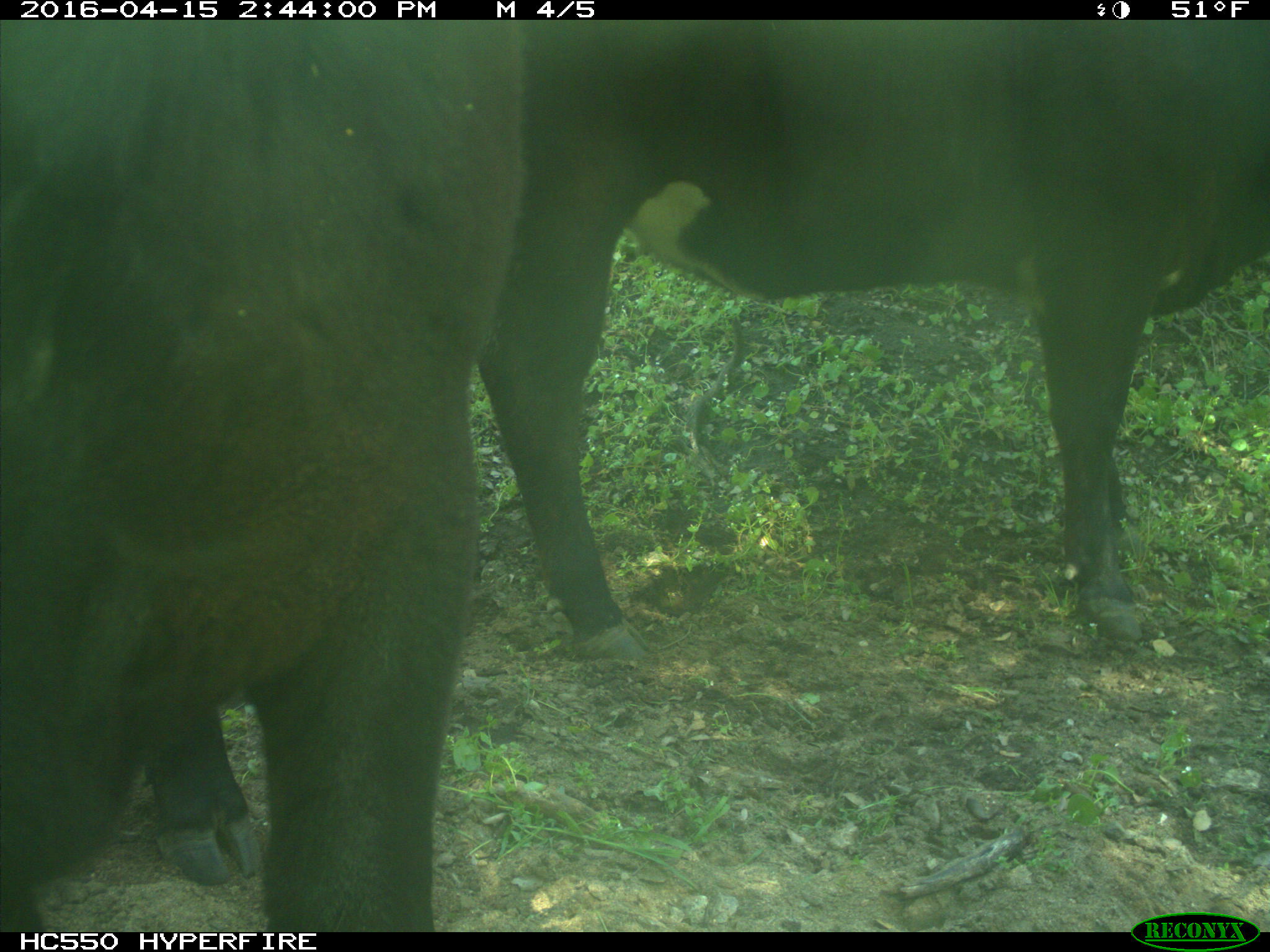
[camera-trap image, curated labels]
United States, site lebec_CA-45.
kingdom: Animalia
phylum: Chordata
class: Mammalia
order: Artiodactyla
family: Bovidae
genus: Bos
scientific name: Bos taurus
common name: domestic cow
Bos taurus (domestic cow).